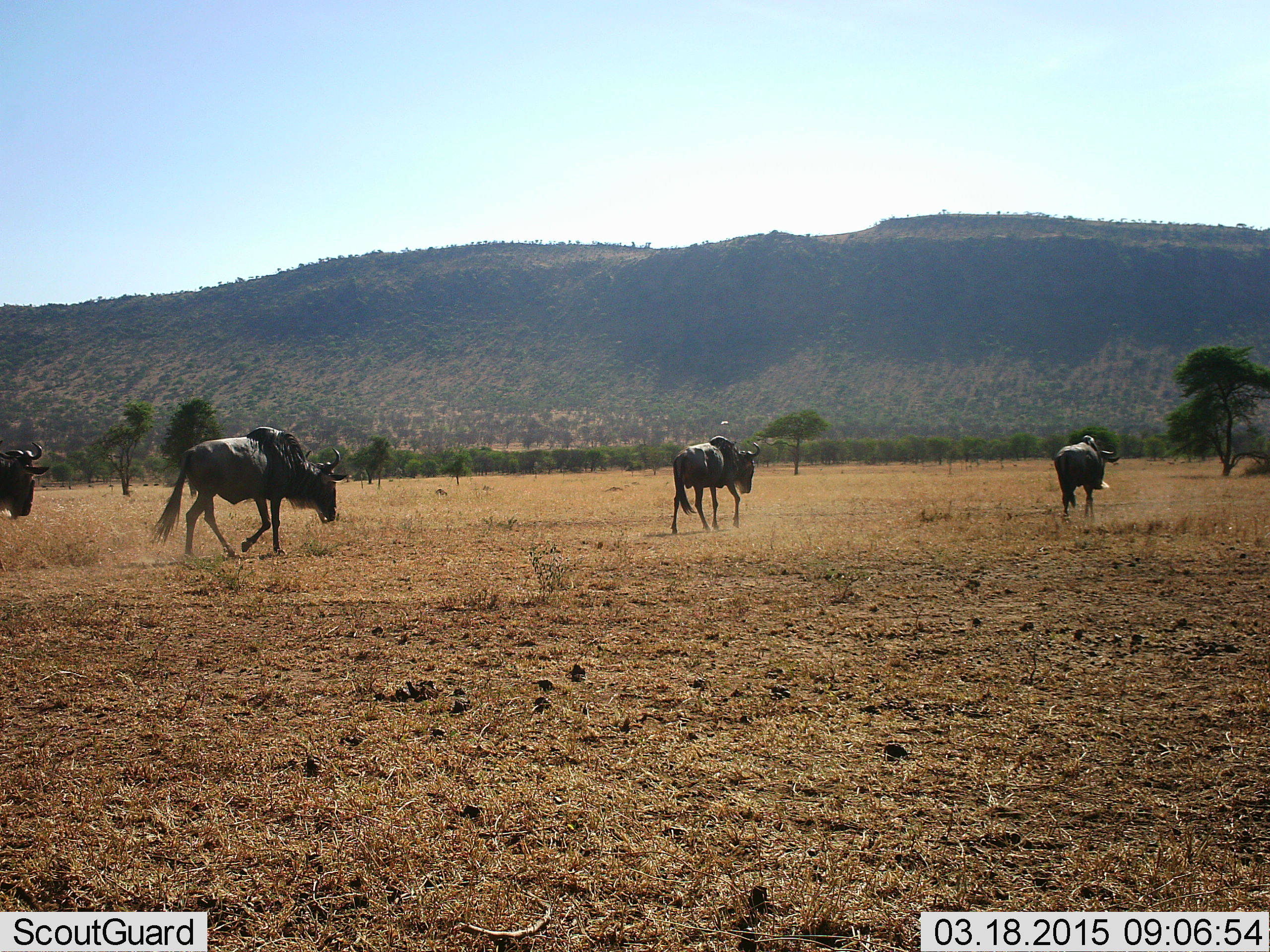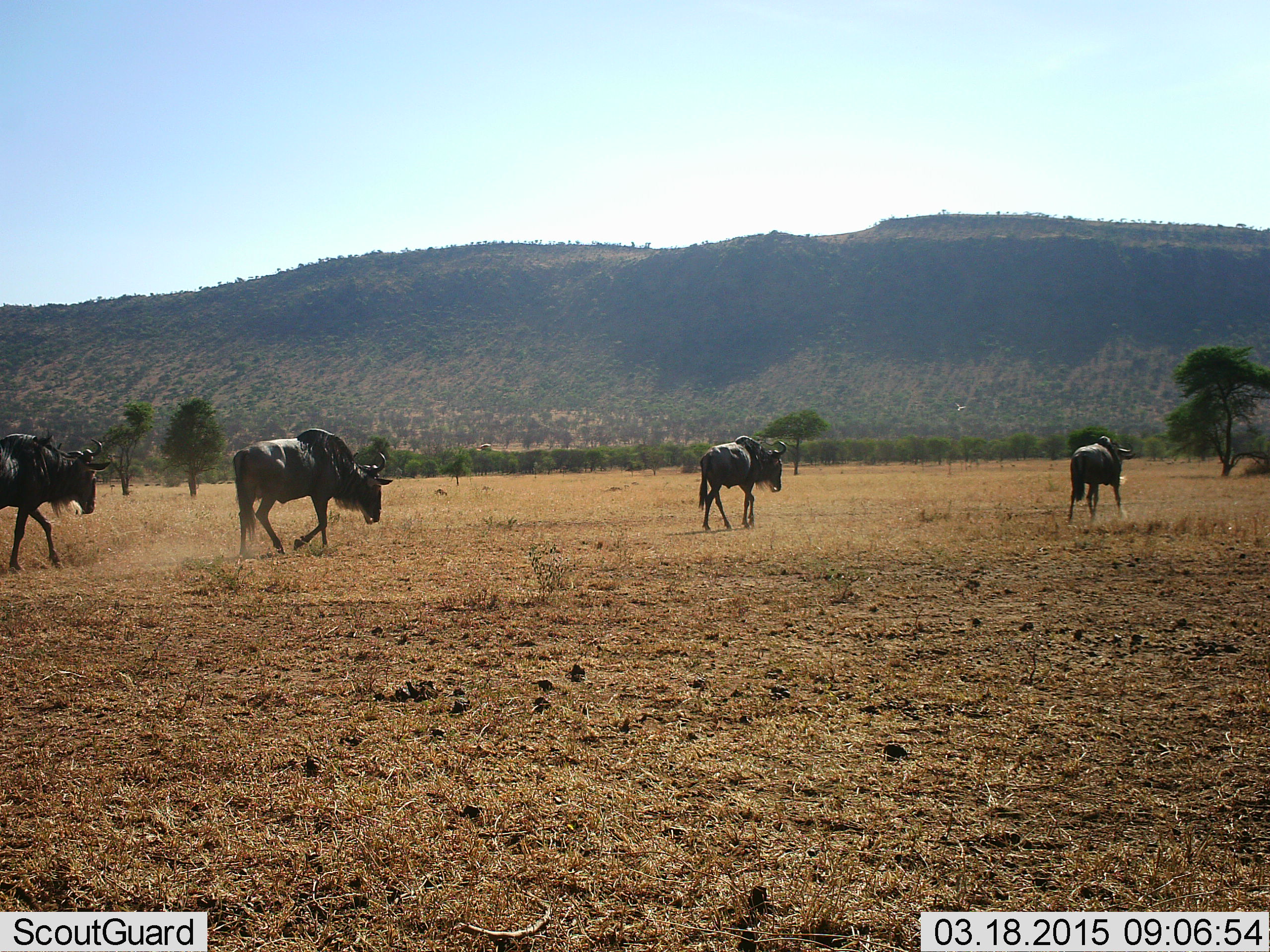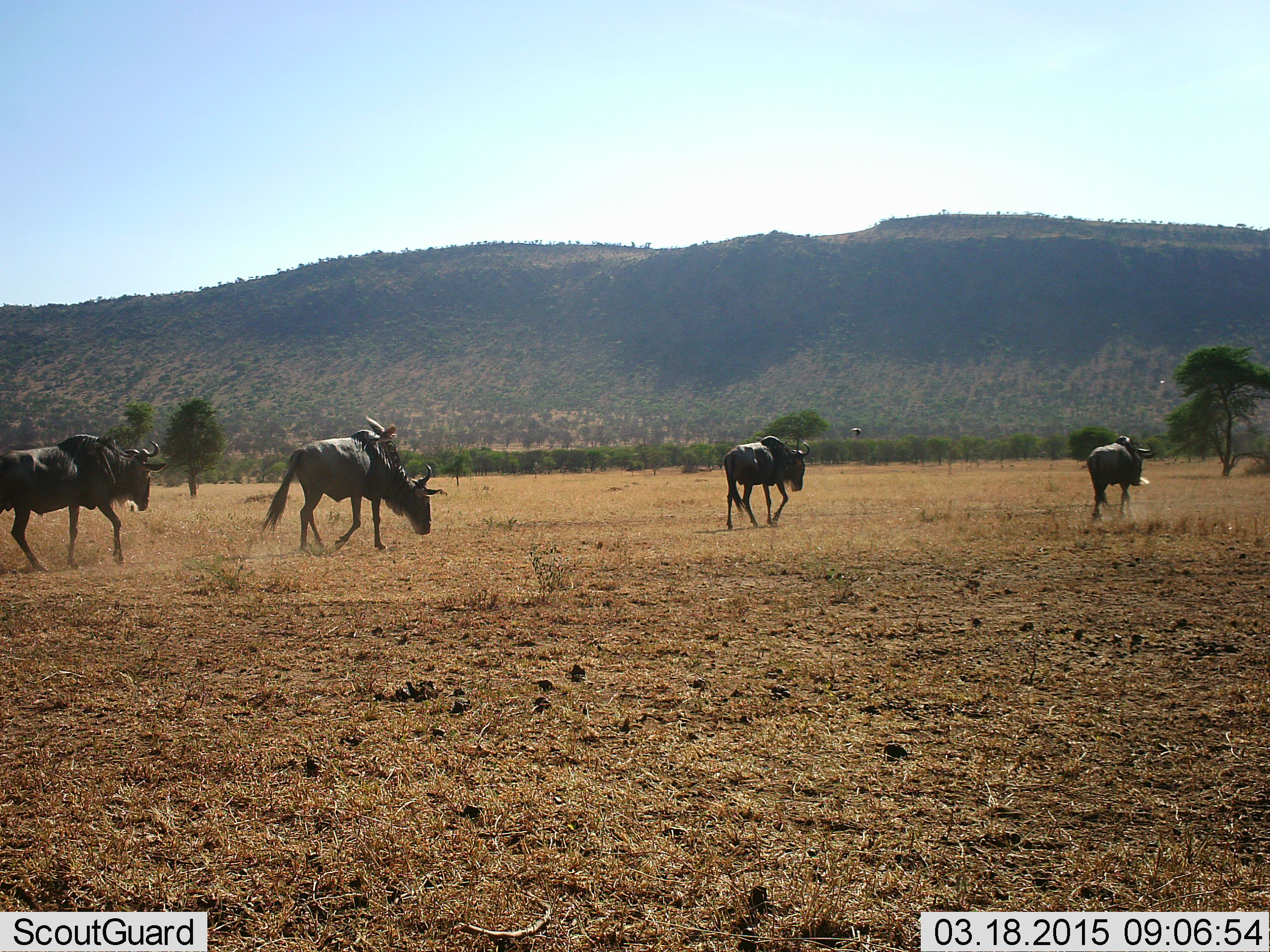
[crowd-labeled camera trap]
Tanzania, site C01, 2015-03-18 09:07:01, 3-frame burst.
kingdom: Animalia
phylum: Chordata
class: Mammalia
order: Artiodactyla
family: Bovidae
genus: Connochaetes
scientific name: Connochaetes taurinus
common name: blue wildebeest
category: wildebeest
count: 4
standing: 0%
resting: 0%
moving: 100%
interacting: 0%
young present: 0%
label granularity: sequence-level